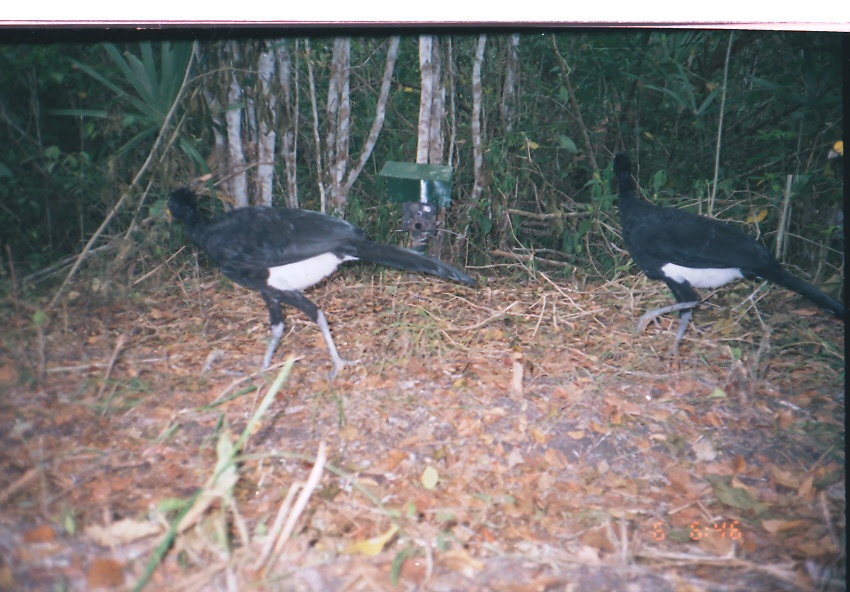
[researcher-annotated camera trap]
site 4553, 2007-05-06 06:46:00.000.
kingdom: Animalia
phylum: Chordata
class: Aves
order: Galliformes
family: Cracidae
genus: Crax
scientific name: Crax rubra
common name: great curassow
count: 1